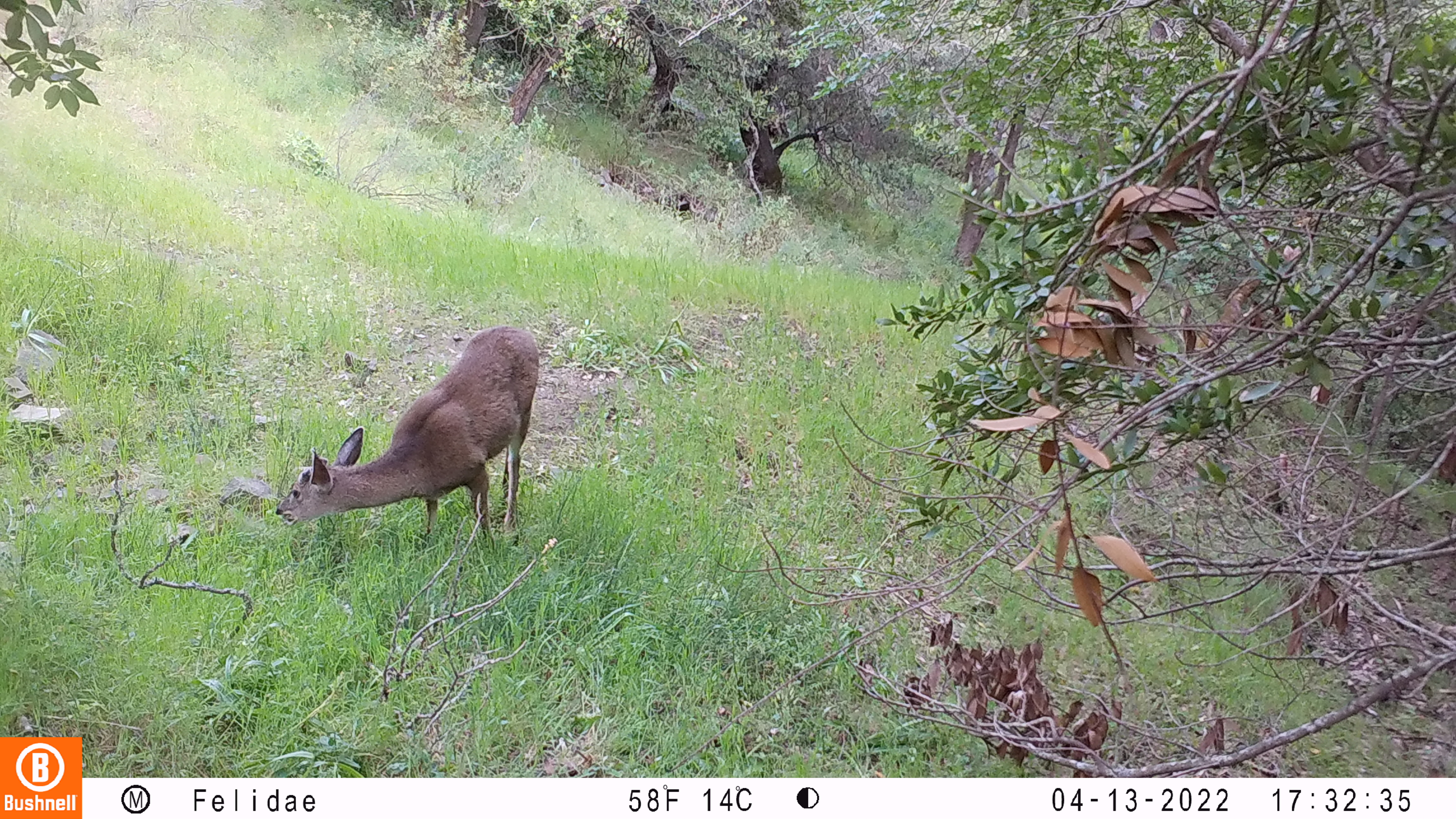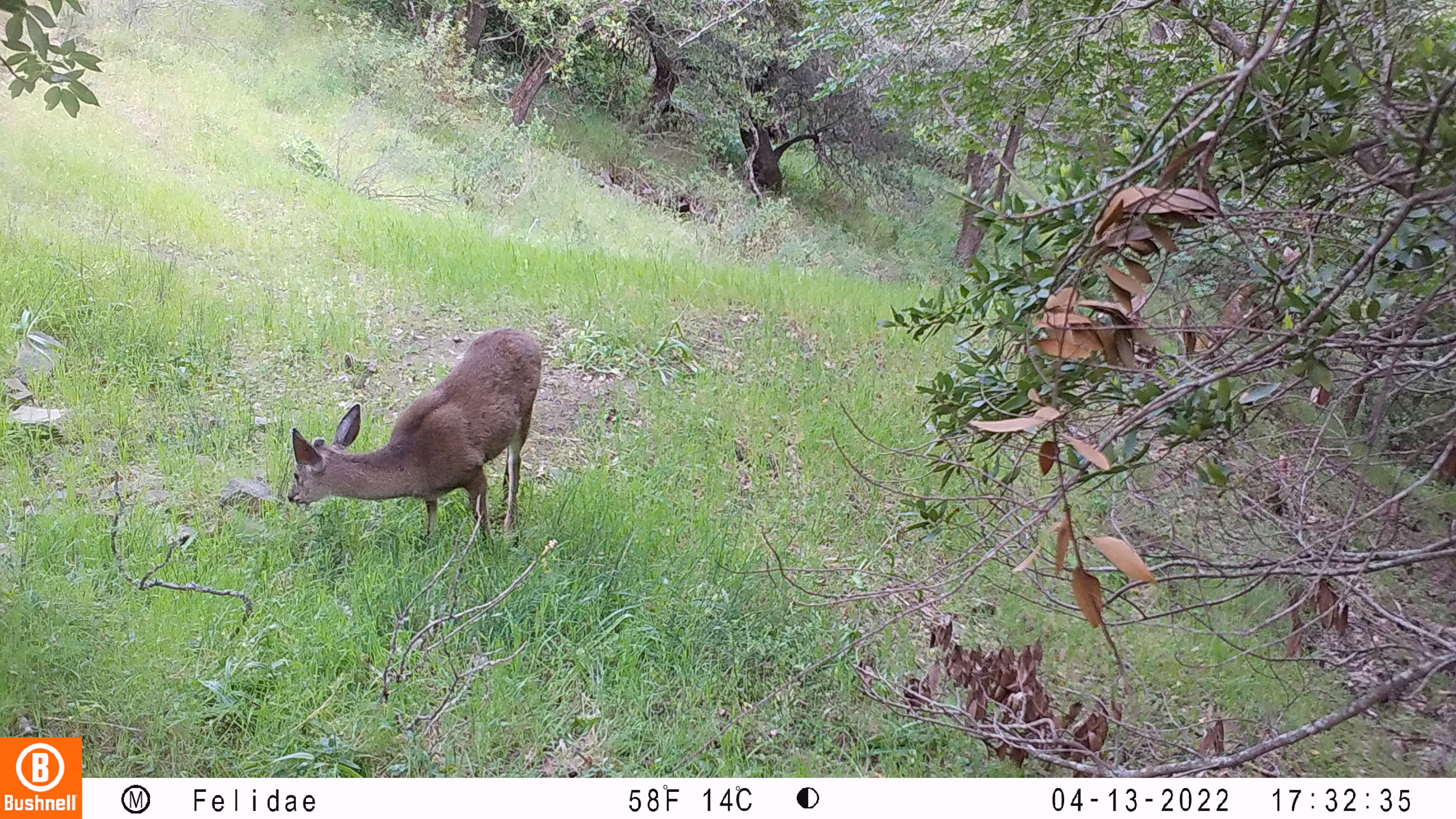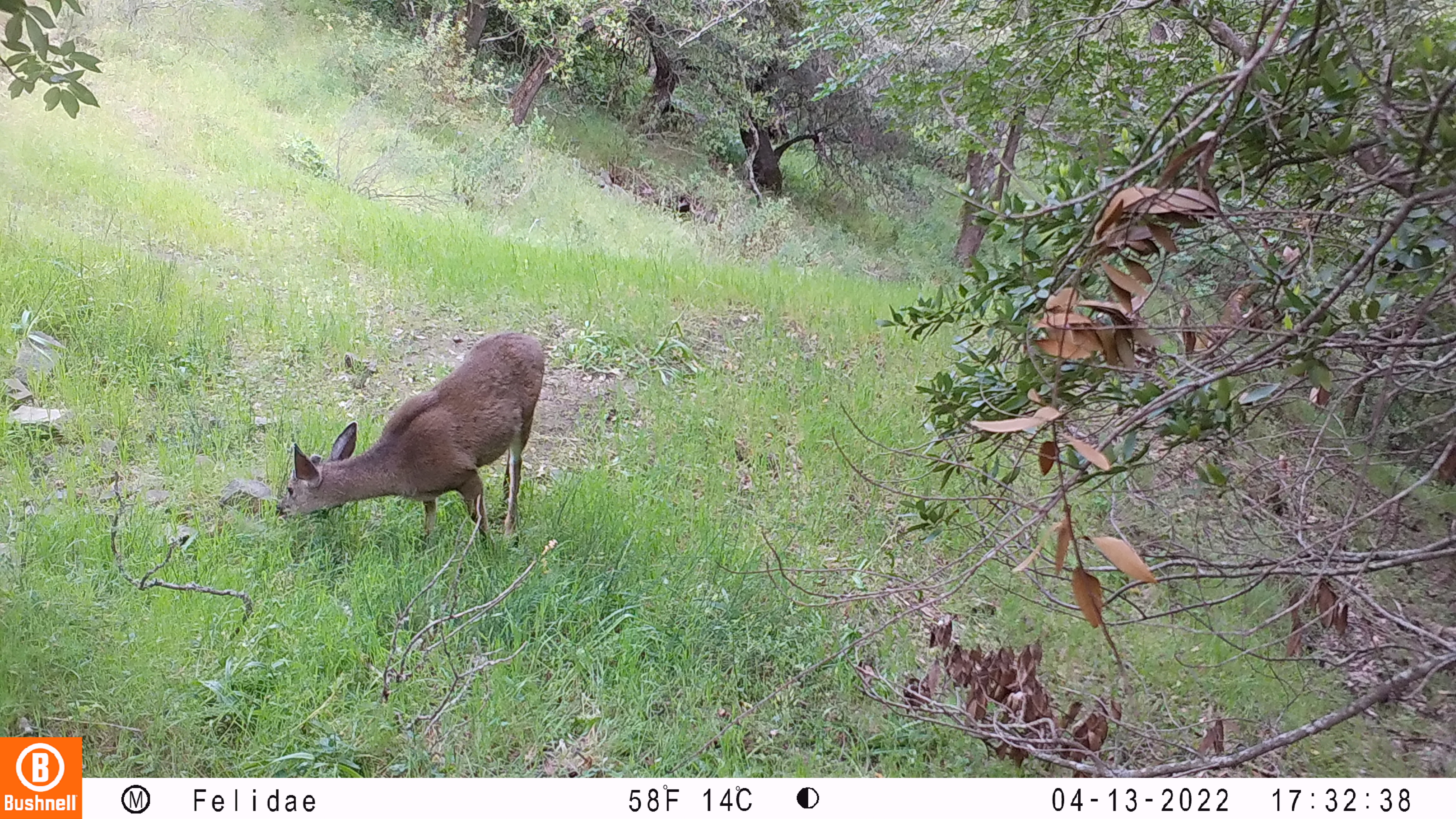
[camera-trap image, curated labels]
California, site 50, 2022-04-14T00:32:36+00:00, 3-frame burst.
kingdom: Animalia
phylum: Chordata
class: Mammalia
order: Artiodactyla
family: Cervidae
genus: Odocoileus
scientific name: Odocoileus hemionus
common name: mule deer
Mule deer (Odocoileus hemionus).